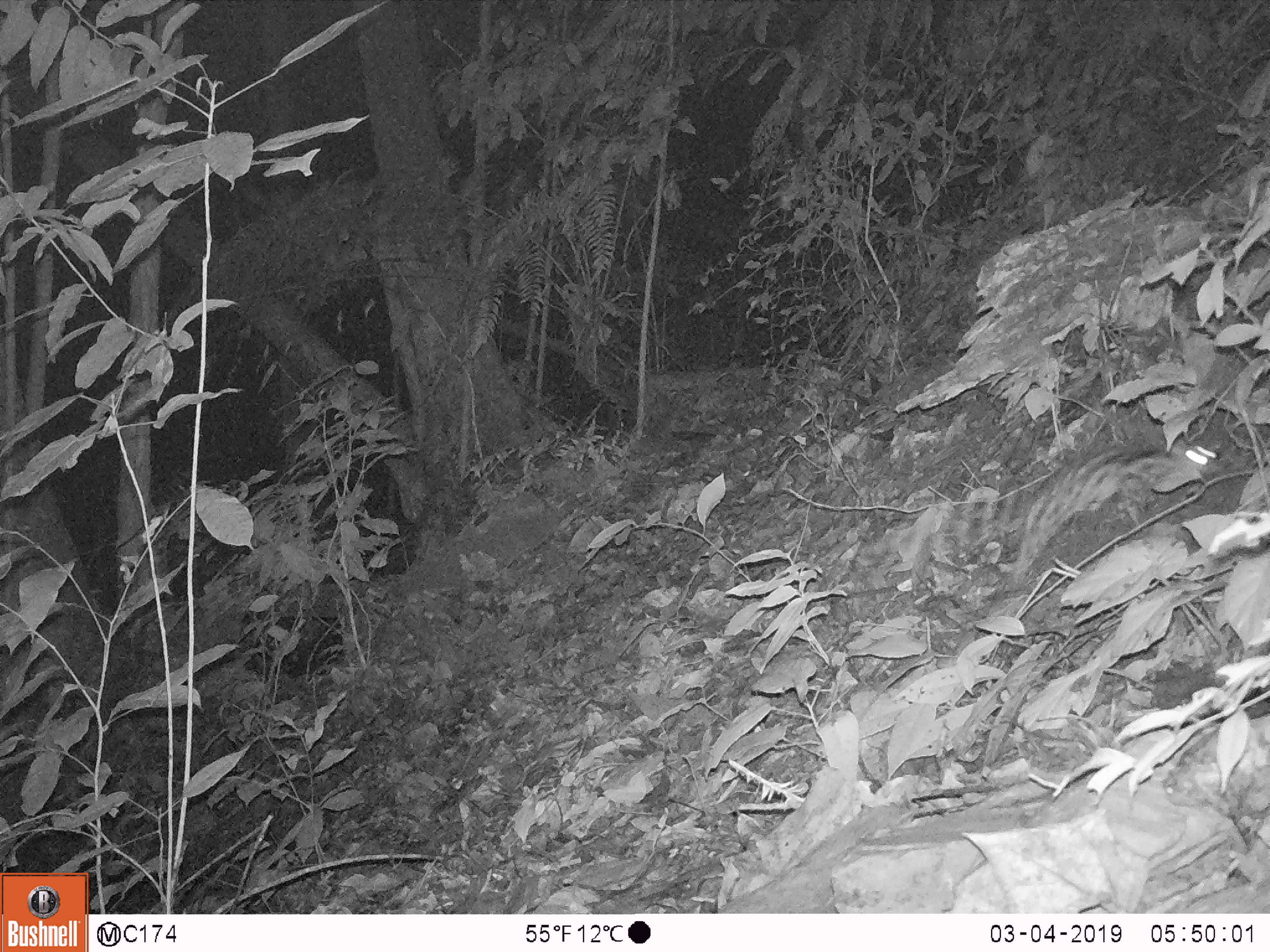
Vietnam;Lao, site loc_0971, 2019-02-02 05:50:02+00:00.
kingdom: Animalia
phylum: Chordata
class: Mammalia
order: Carnivora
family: Prionodontidae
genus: Prionodon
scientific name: Prionodon pardicolor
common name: spotted linsang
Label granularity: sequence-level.